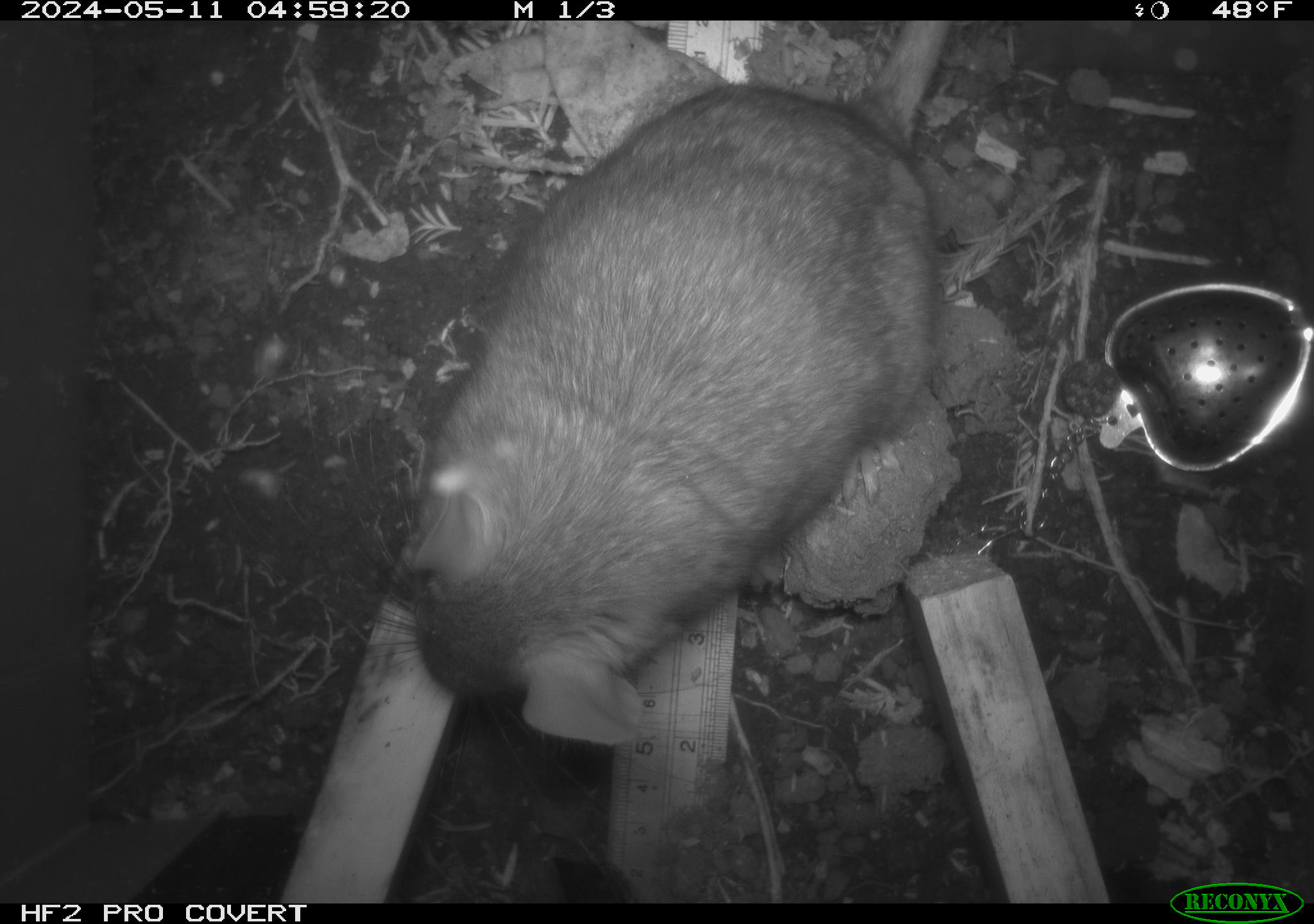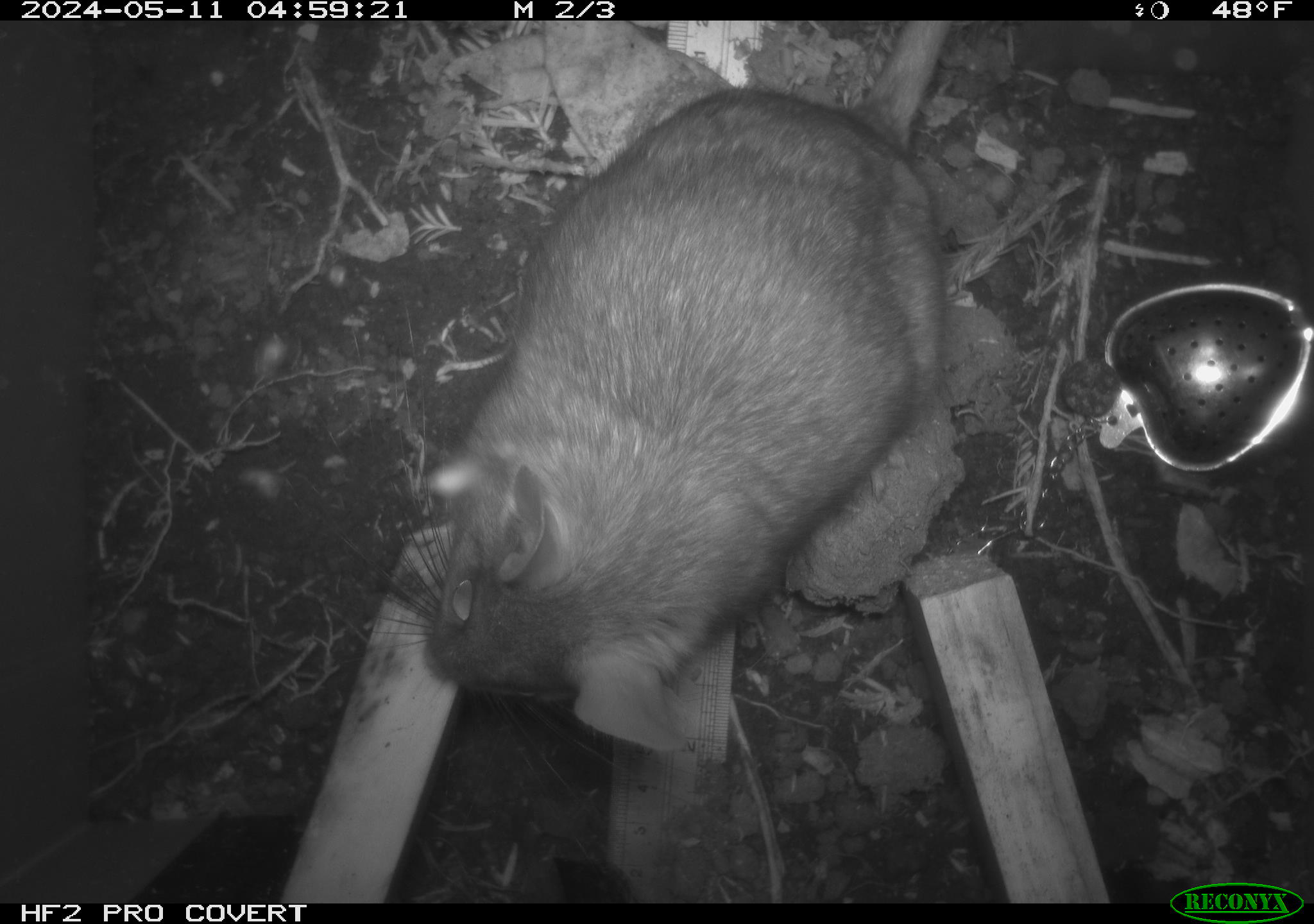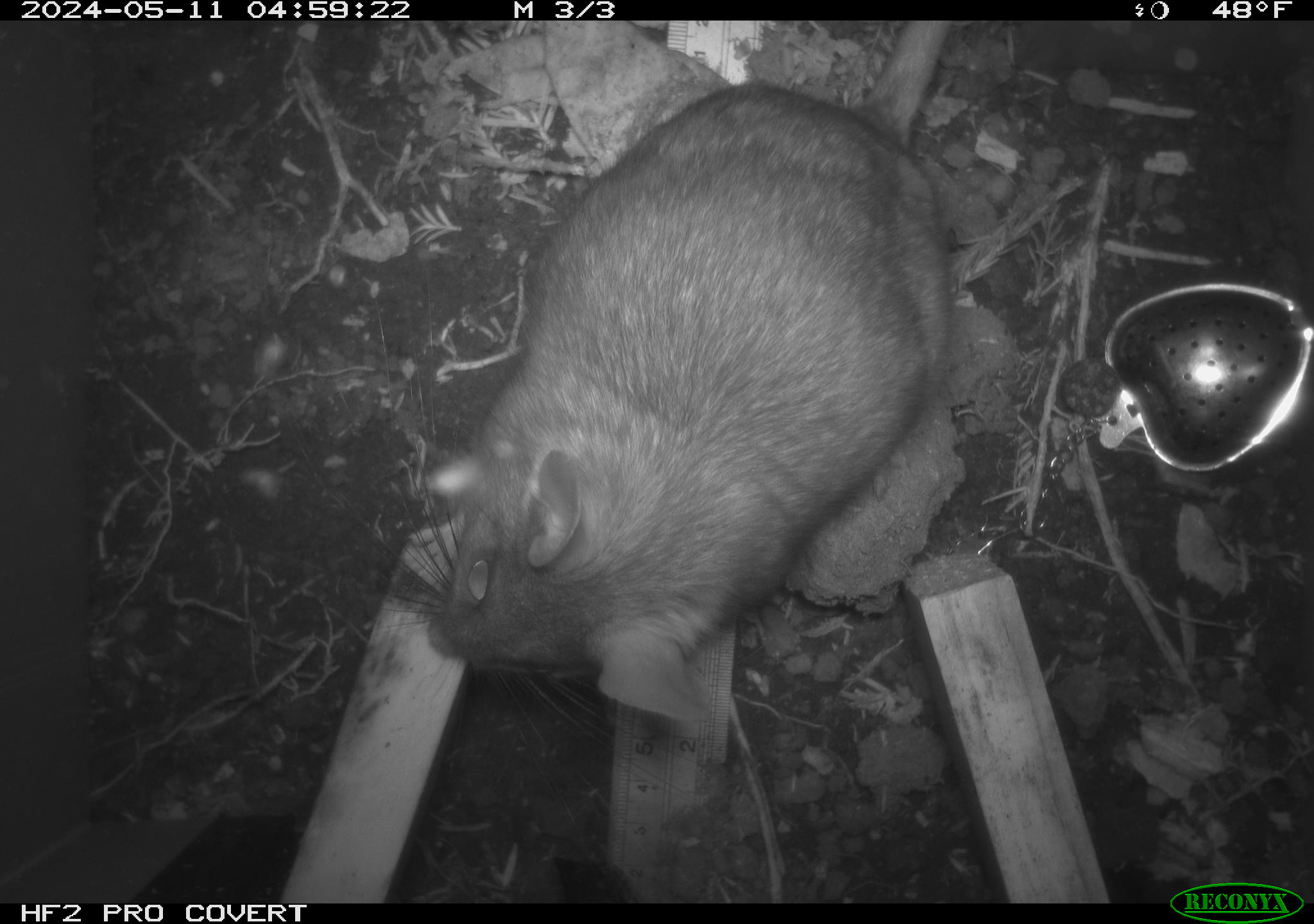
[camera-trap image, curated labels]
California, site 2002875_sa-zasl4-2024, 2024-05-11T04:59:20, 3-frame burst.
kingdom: Animalia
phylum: Chordata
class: Mammalia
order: Rodentia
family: Cricetidae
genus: Neotoma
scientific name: Neotoma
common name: pack rat or woodrat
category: neotoma species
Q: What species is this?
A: Neotoma species (pack rat or woodrat) (Neotoma).